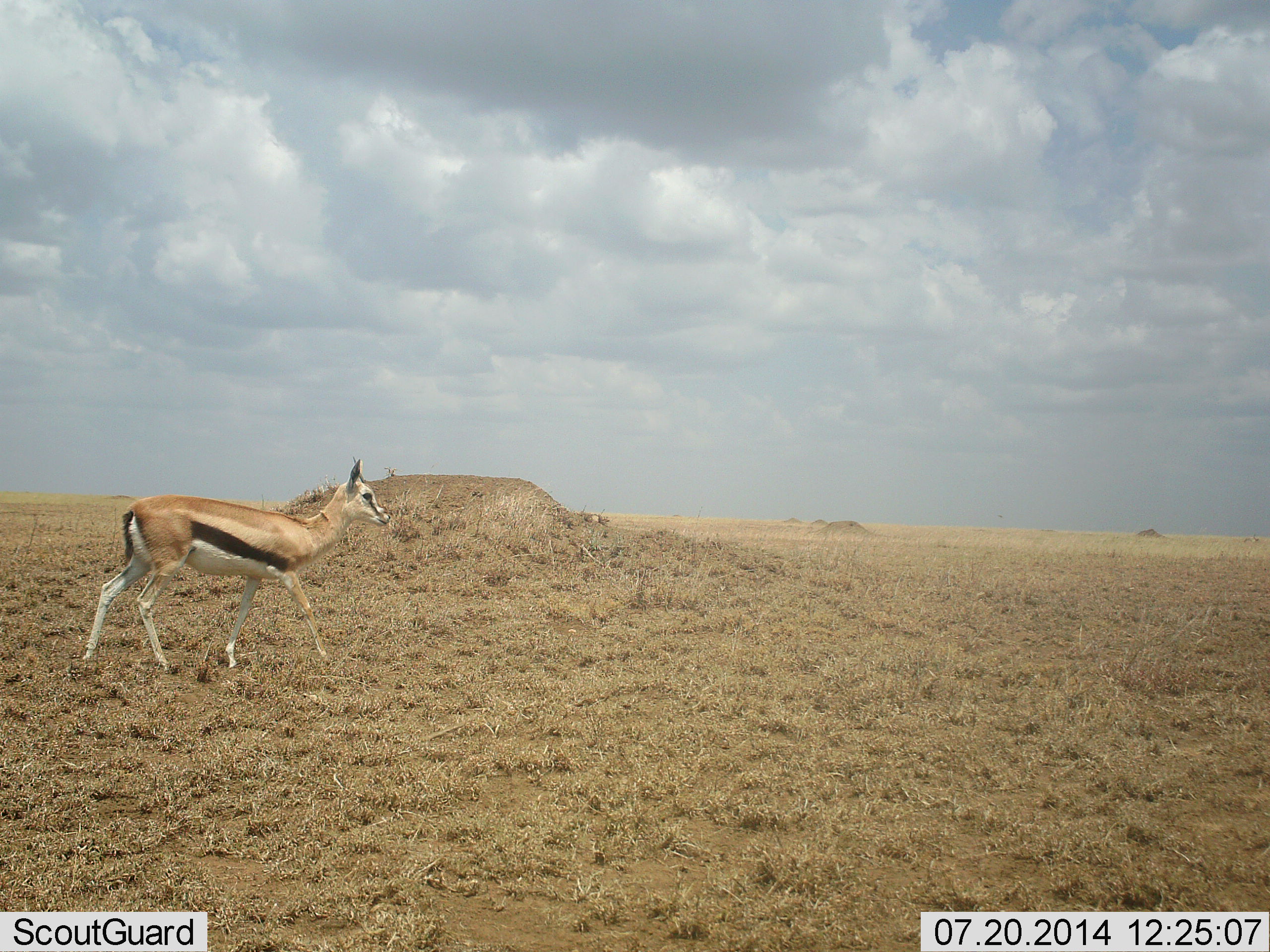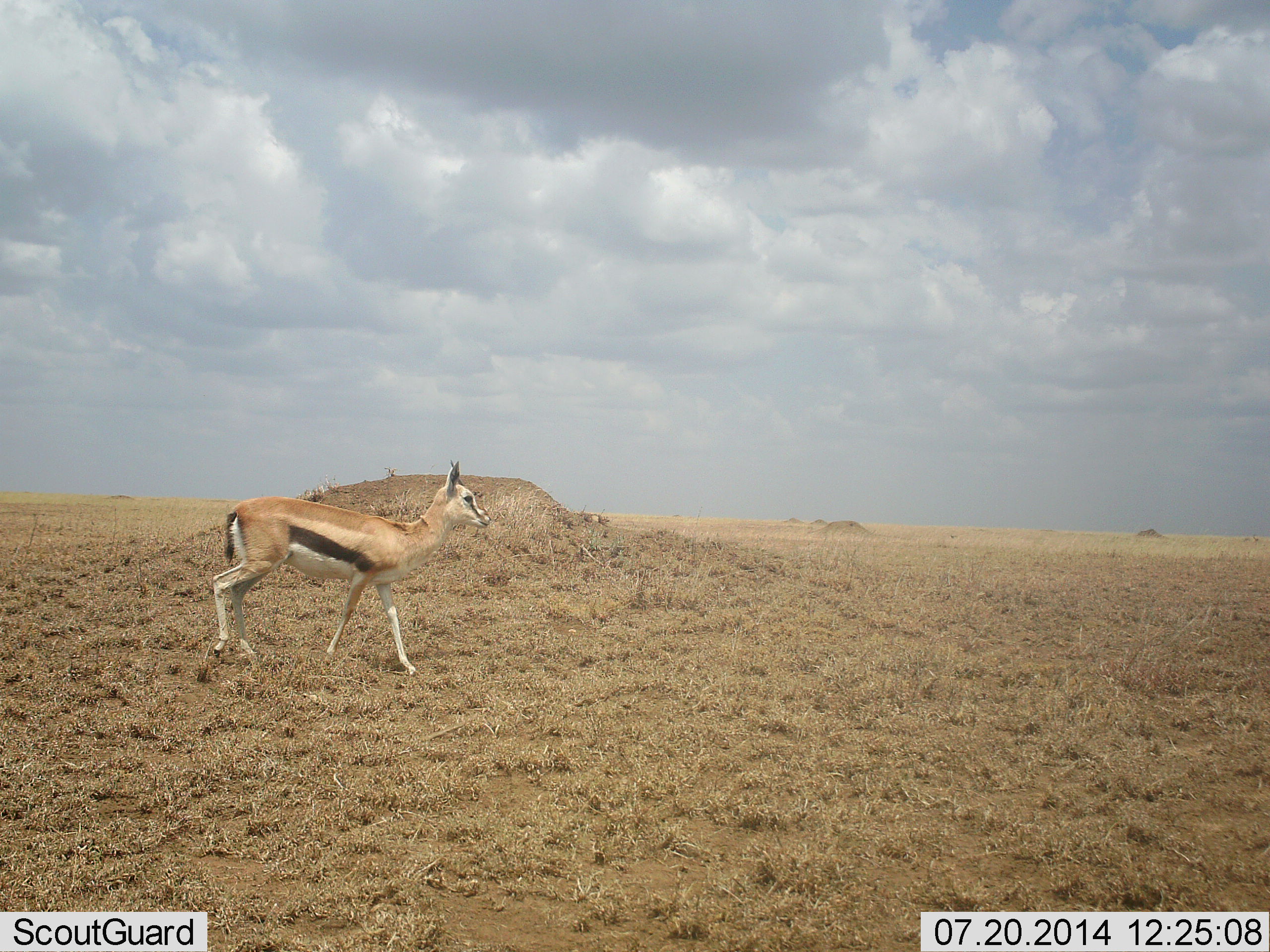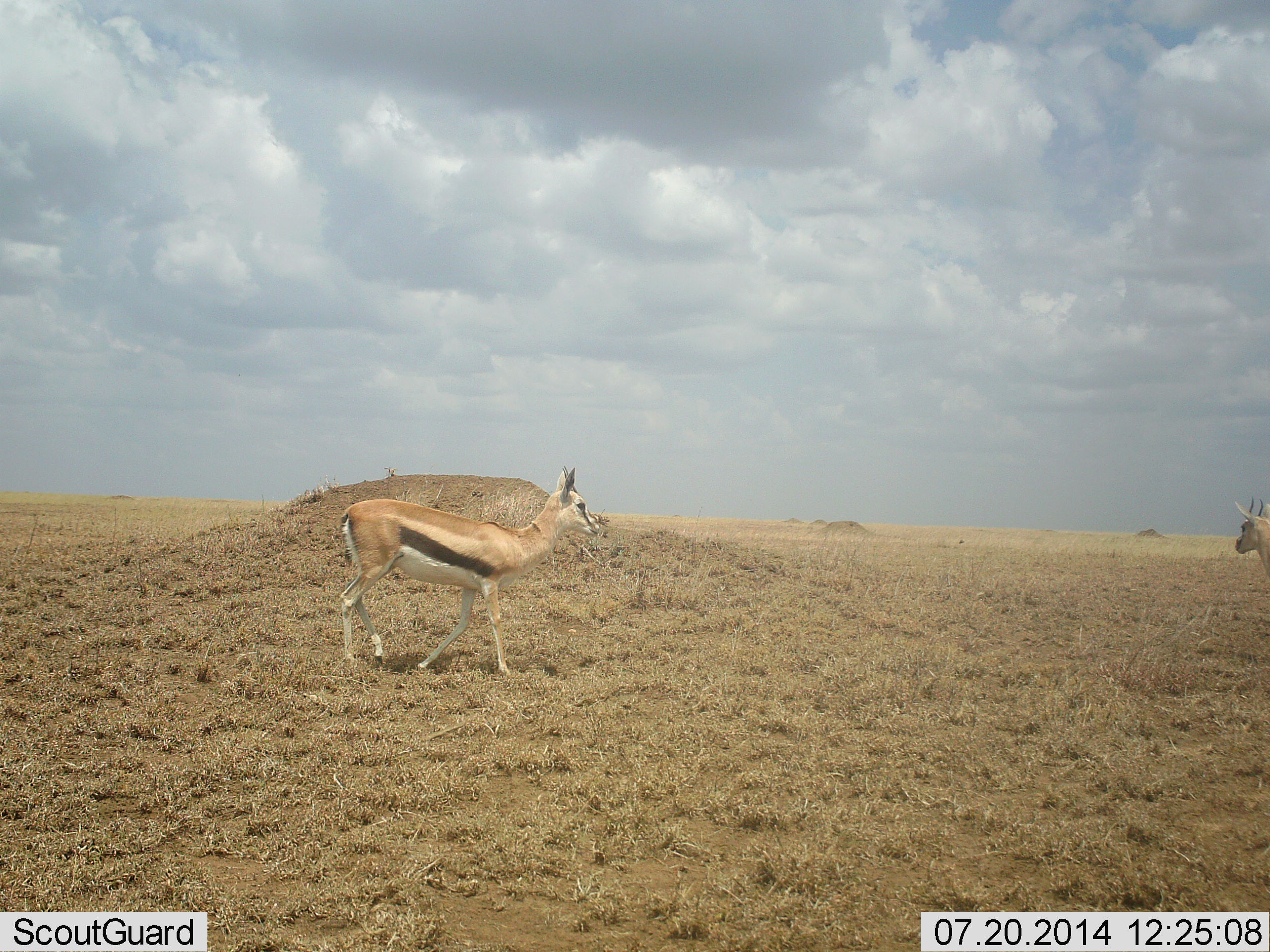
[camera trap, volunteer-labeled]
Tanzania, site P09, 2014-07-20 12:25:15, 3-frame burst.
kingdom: Animalia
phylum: Chordata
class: Mammalia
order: Artiodactyla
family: Bovidae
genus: Eudorcas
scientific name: Eudorcas thomsonii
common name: thomson's gazelle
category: gazellethomsons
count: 2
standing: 20%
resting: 0%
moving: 100%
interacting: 0%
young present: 0%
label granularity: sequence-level